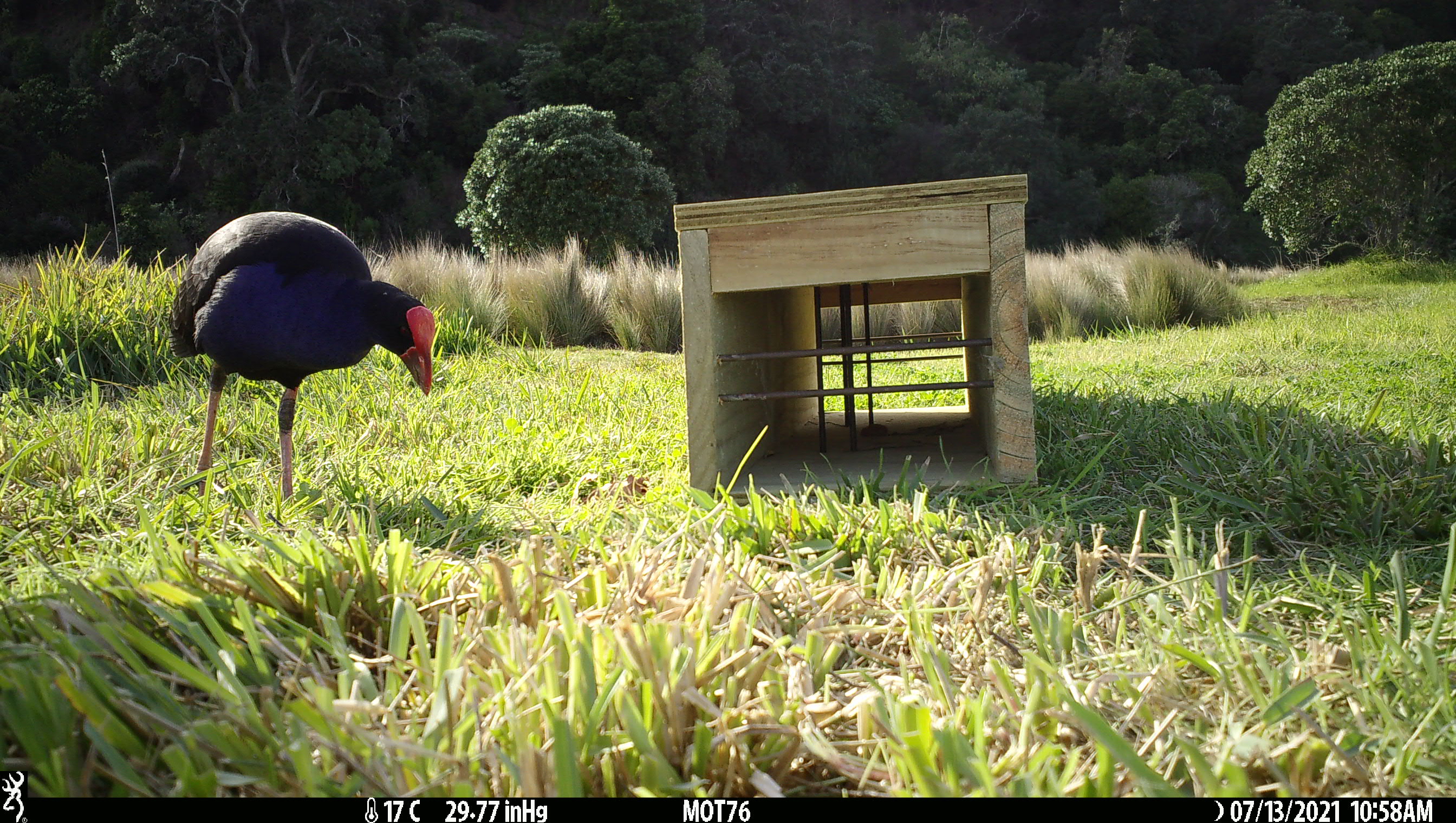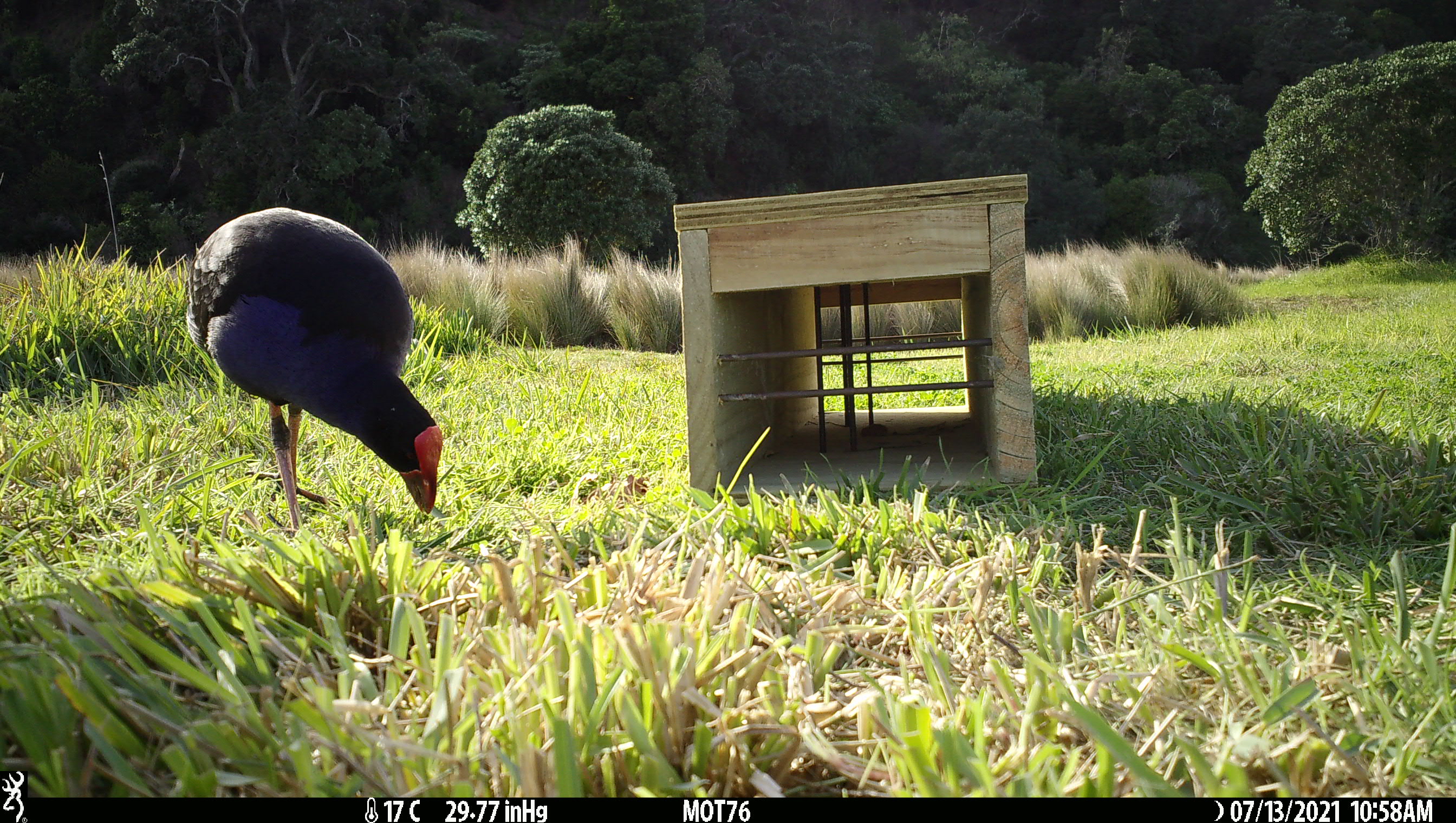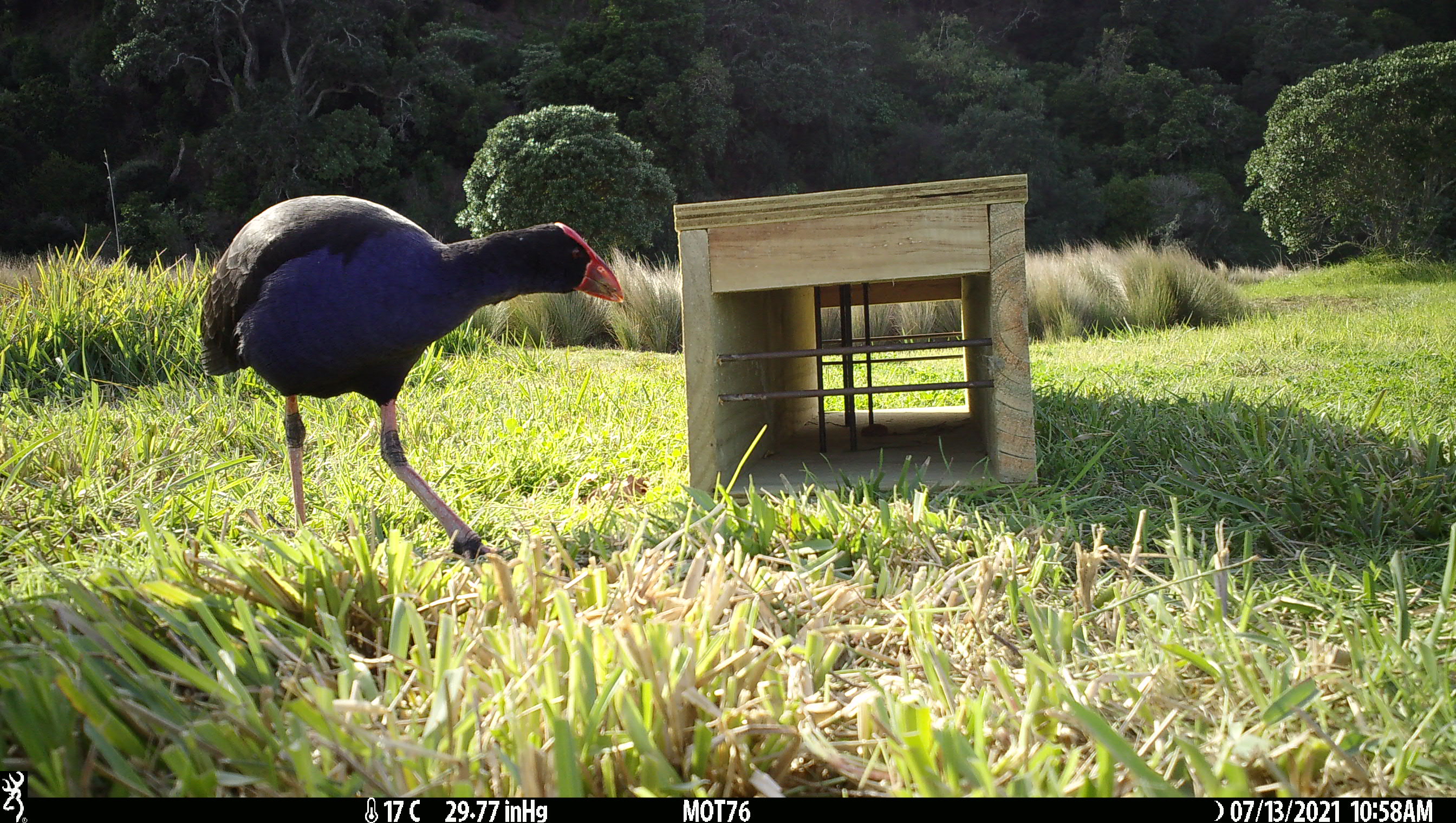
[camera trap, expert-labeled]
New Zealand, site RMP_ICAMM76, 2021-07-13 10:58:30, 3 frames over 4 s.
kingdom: Animalia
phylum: Chordata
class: Aves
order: Gruiformes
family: Rallidae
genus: Porphyrio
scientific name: Porphyrio melanotus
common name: australasian swamphen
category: pukeko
Pukeko (australasian swamphen) (Porphyrio melanotus).